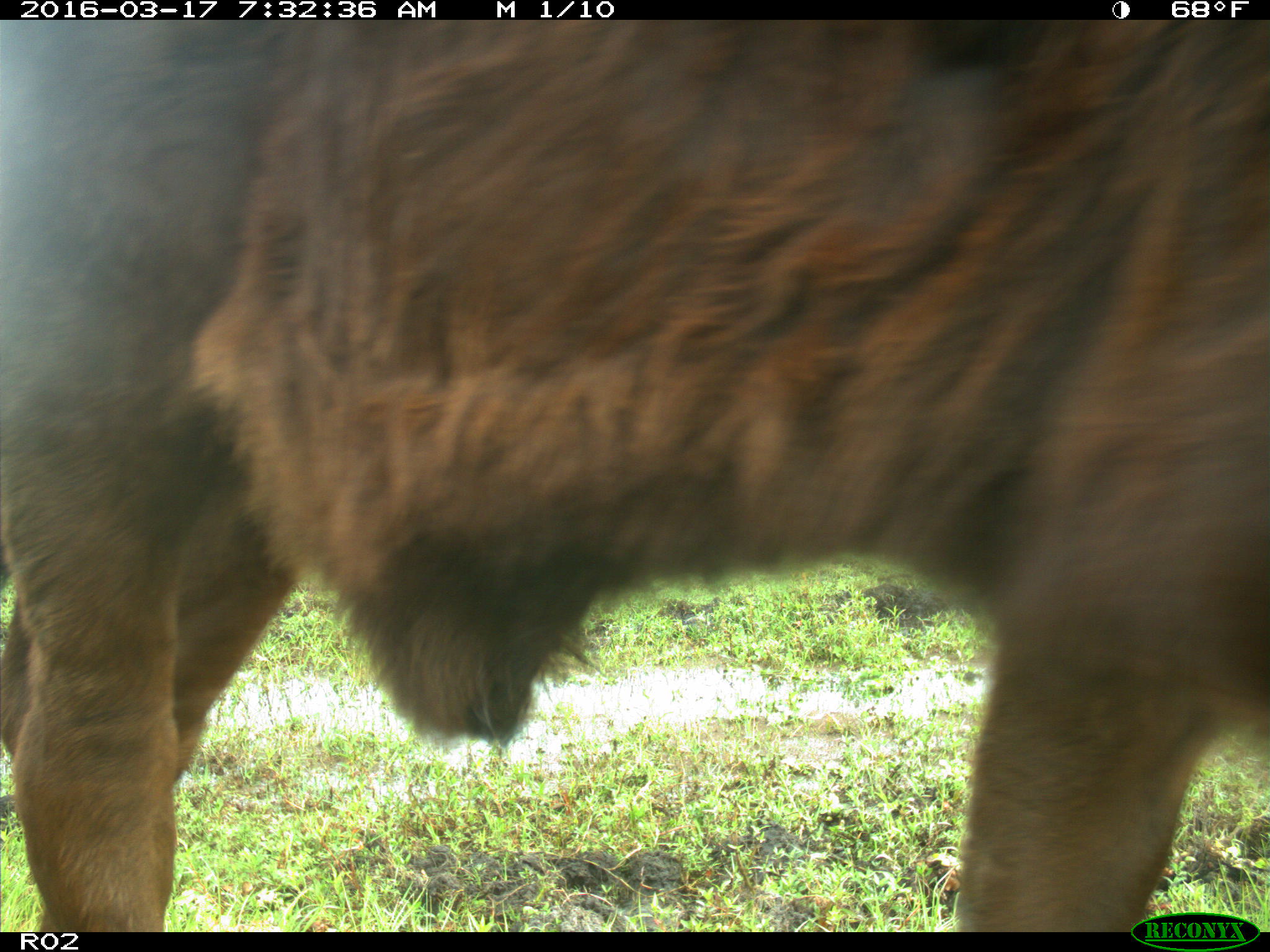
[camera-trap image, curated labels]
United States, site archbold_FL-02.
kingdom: Animalia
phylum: Chordata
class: Mammalia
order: Artiodactyla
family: Bovidae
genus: Bos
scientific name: Bos taurus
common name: domestic cow